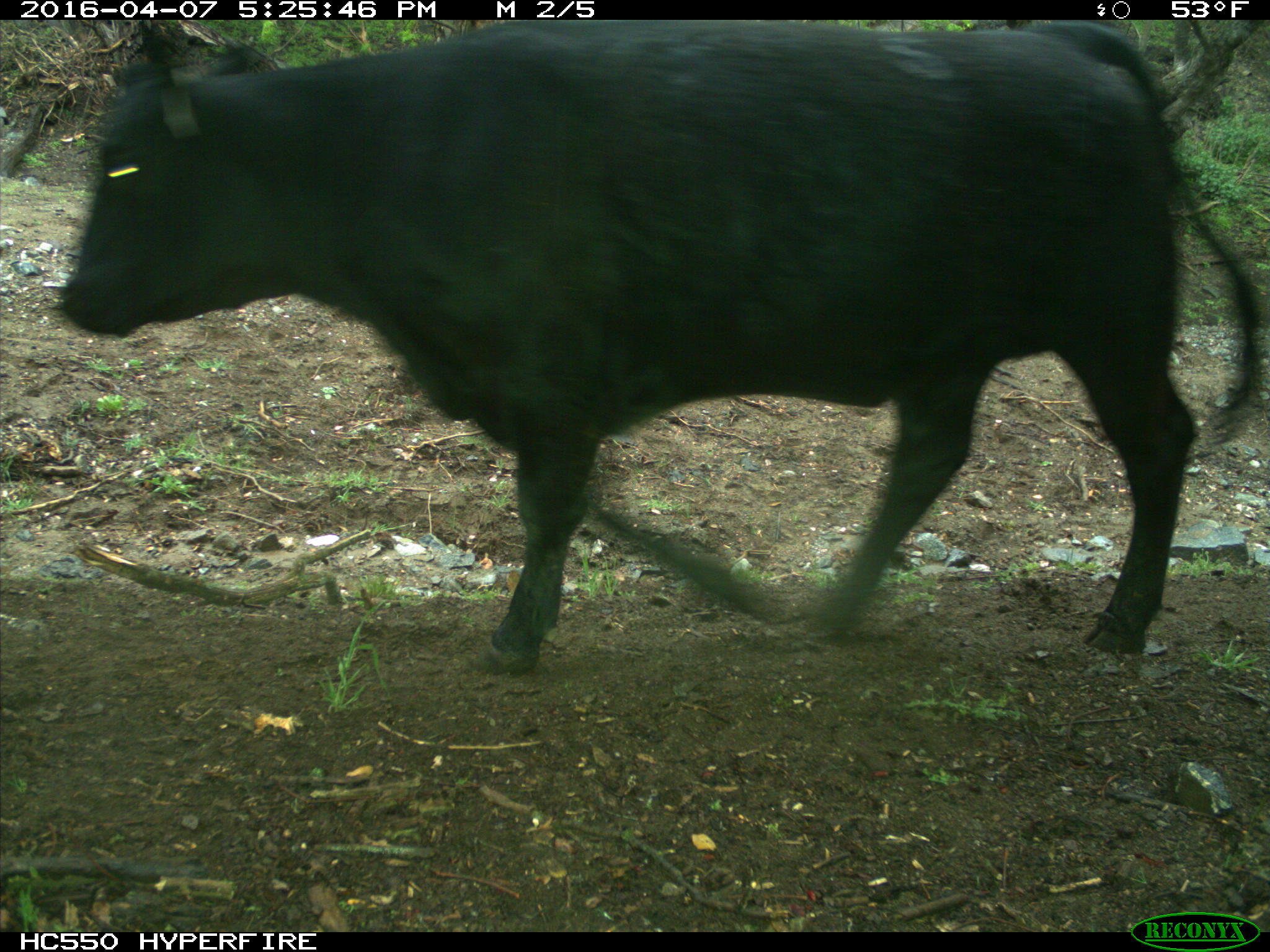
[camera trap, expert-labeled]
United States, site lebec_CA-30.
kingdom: Animalia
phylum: Chordata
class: Mammalia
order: Artiodactyla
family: Bovidae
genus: Bos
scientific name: Bos taurus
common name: domestic cow